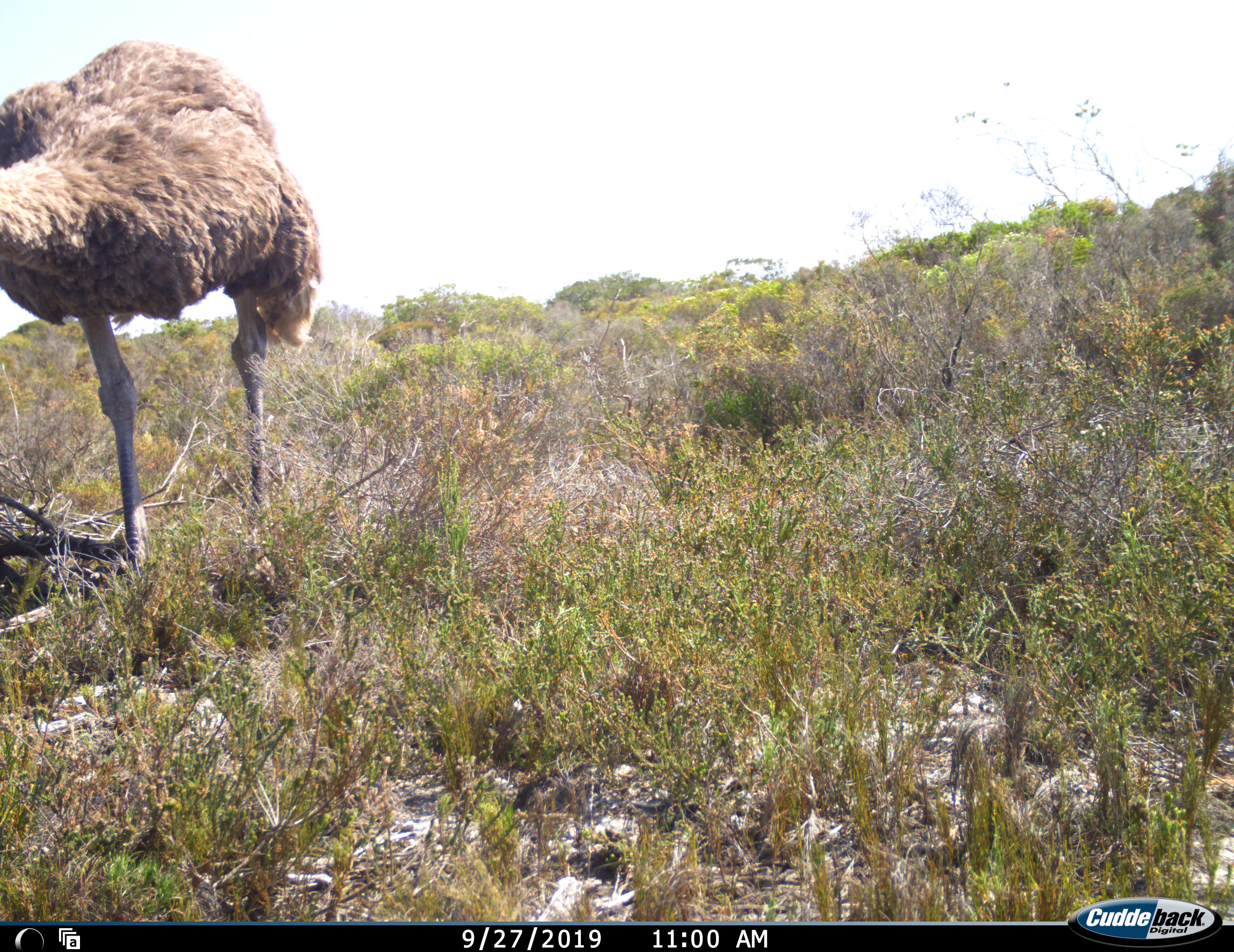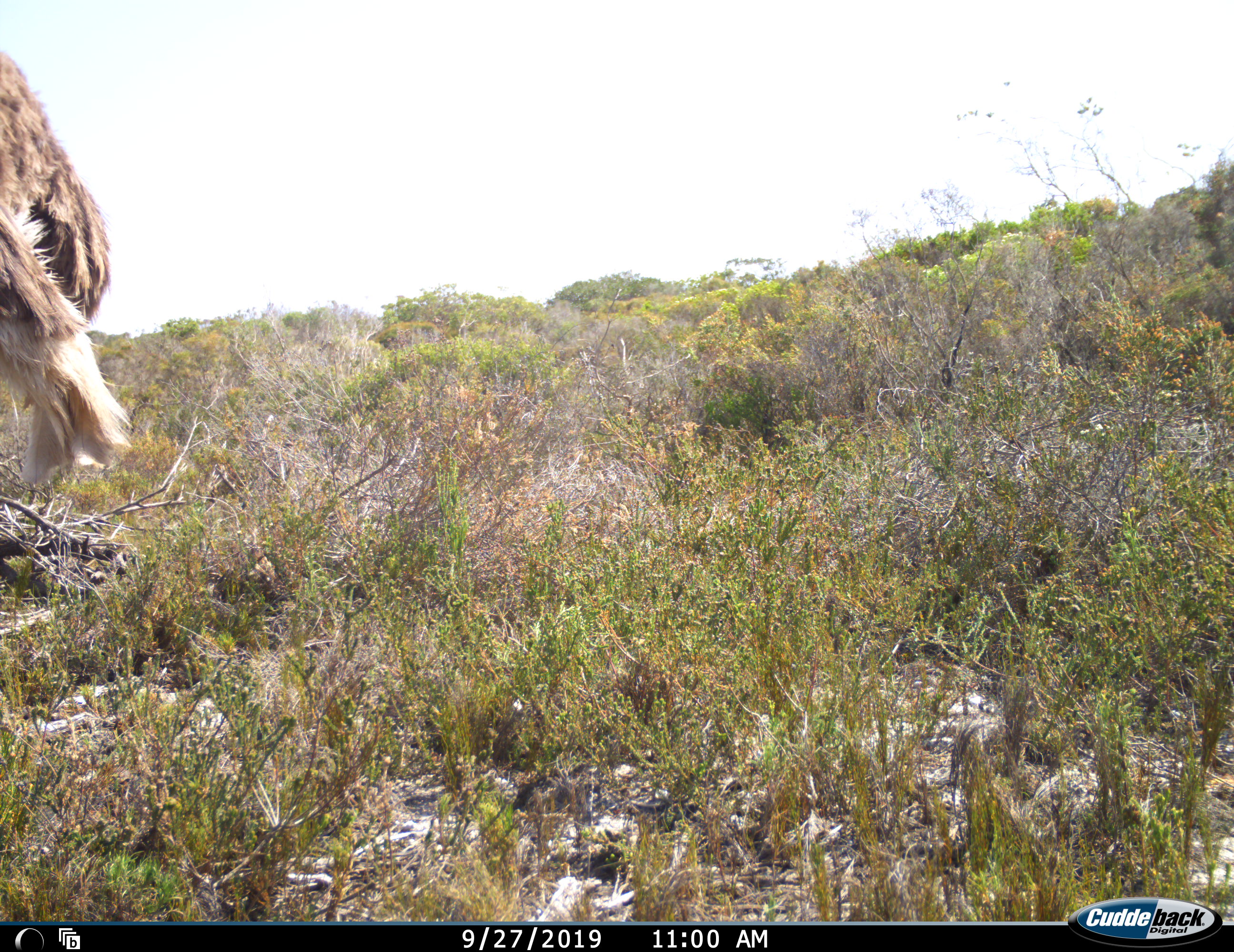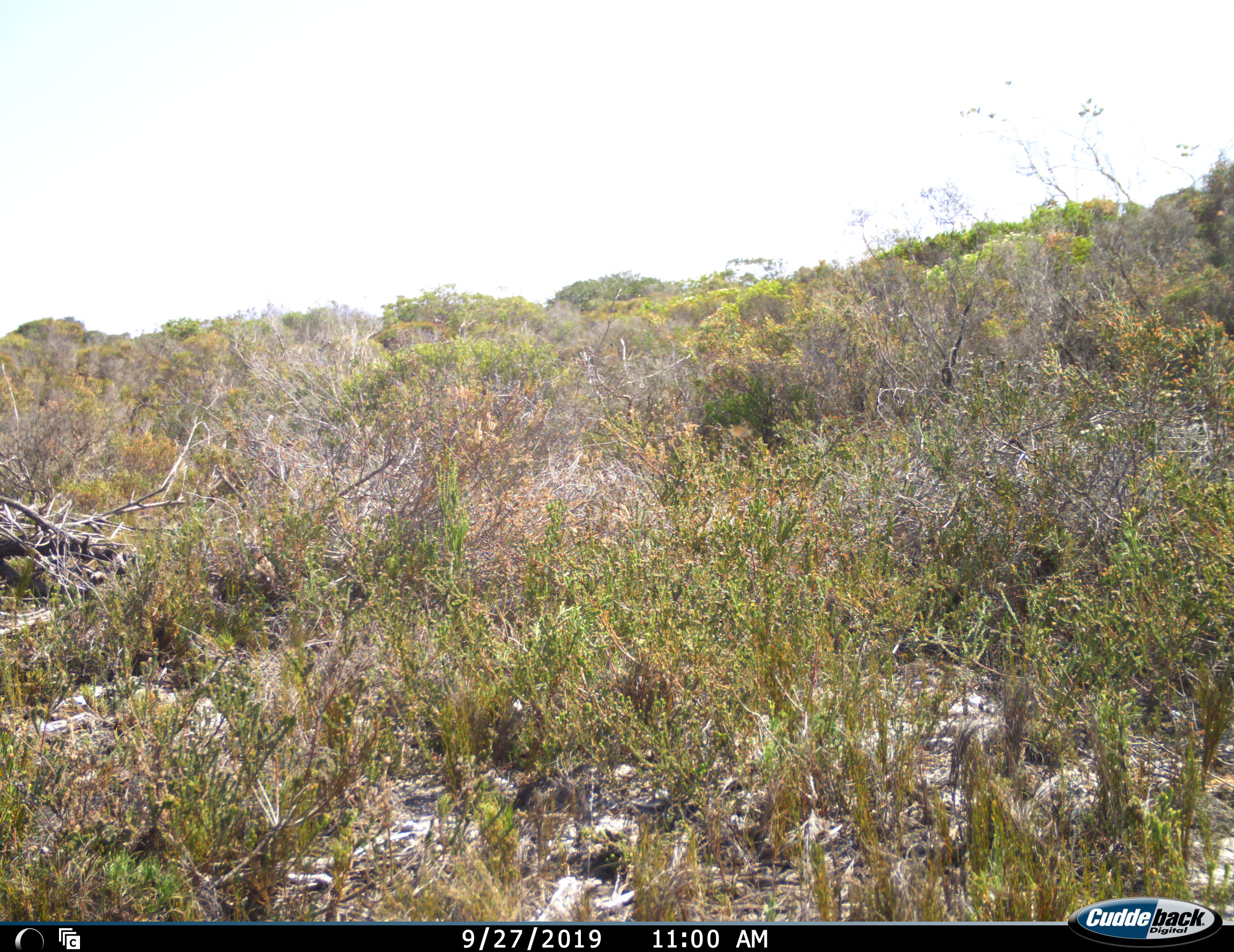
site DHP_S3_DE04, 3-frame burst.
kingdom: Animalia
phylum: Chordata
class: Aves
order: Struthioniformes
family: Struthionidae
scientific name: Struthionidae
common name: ostrich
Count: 1.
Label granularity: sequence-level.